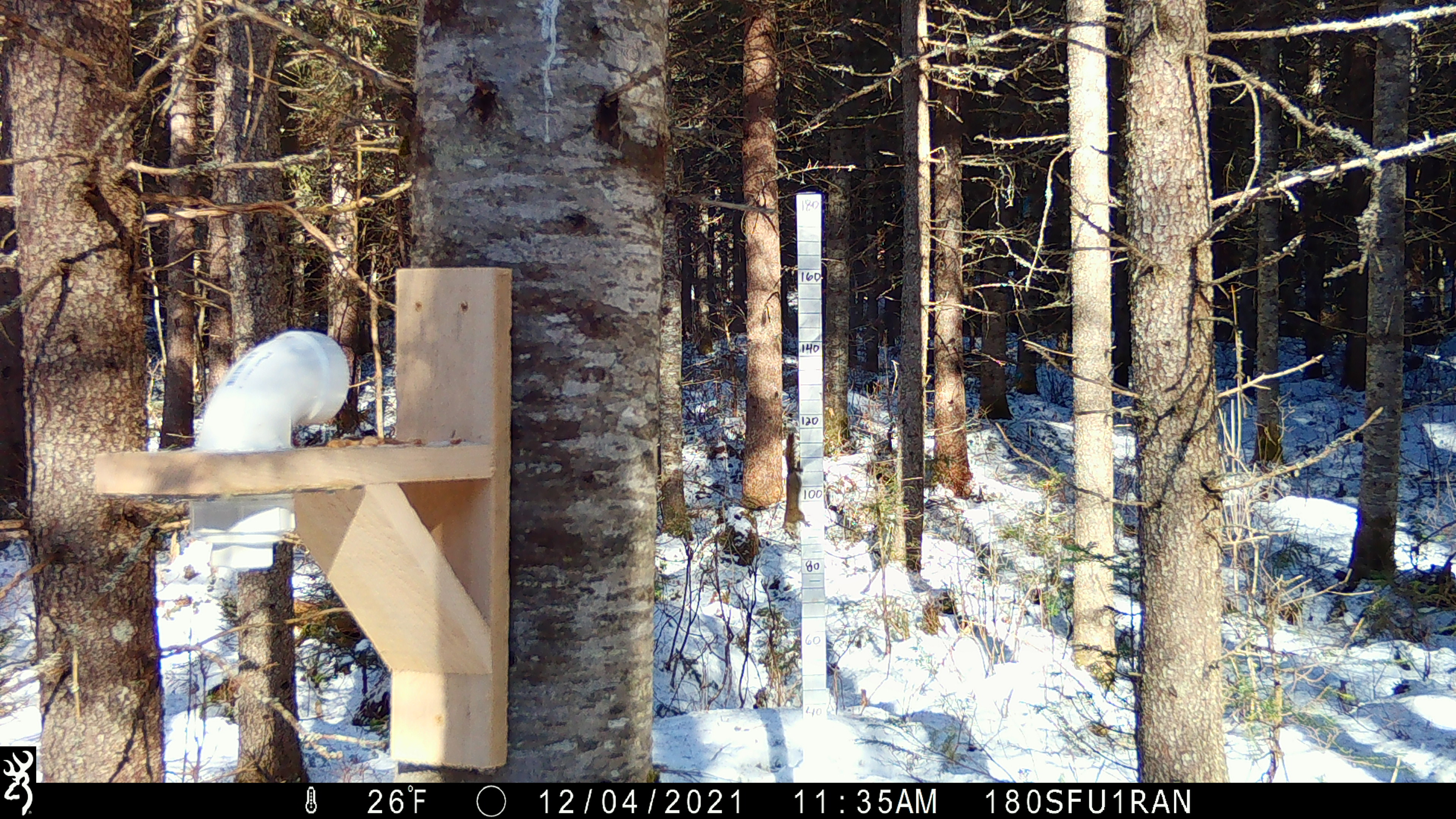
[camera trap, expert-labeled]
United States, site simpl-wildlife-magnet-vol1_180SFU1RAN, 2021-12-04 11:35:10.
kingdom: Animalia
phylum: Chordata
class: Mammalia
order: Rodentia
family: Sciuridae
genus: Tamiasciurus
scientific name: Tamiasciurus hudsonicus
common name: red squirrel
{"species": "red squirrel (Tamiasciurus hudsonicus)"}